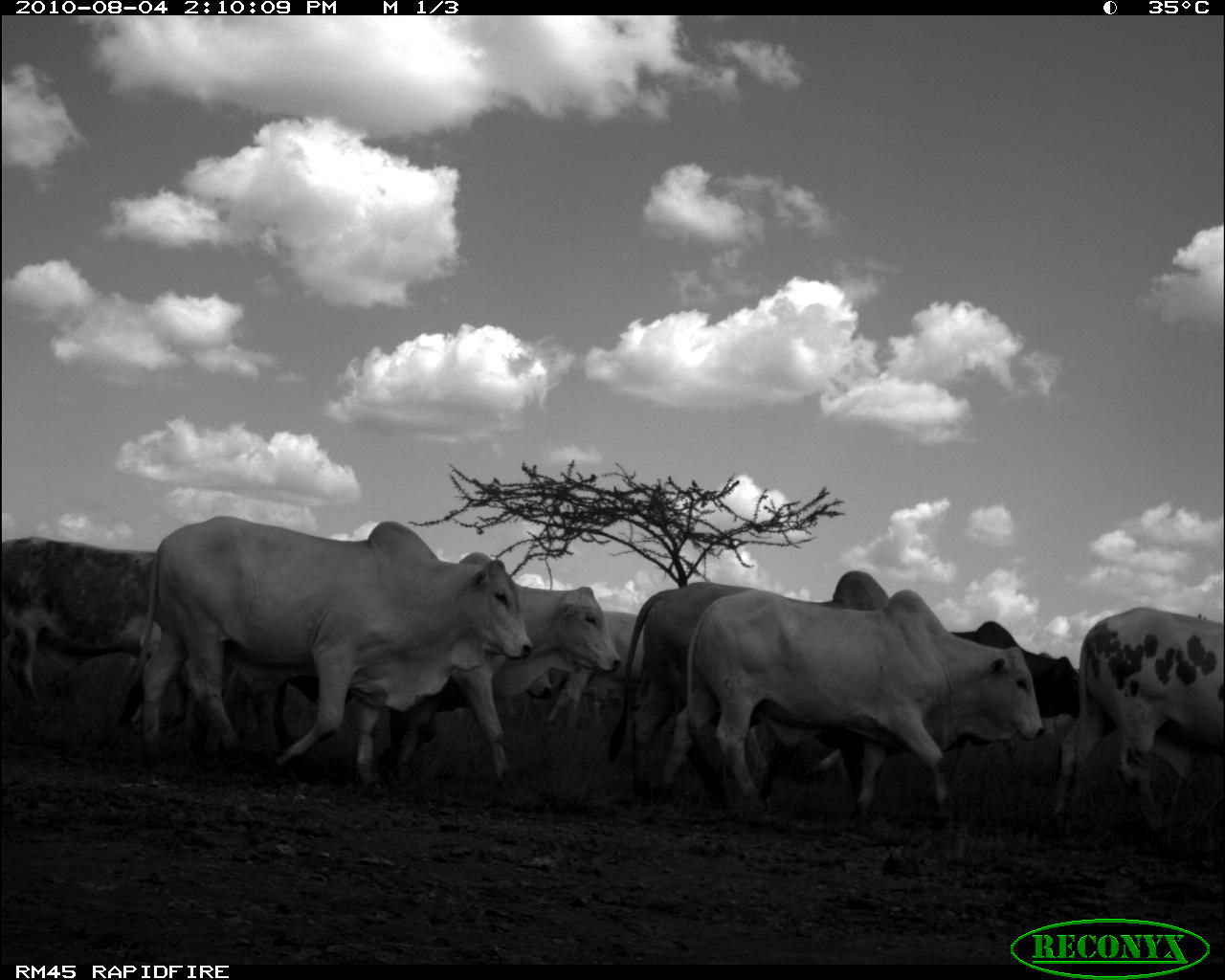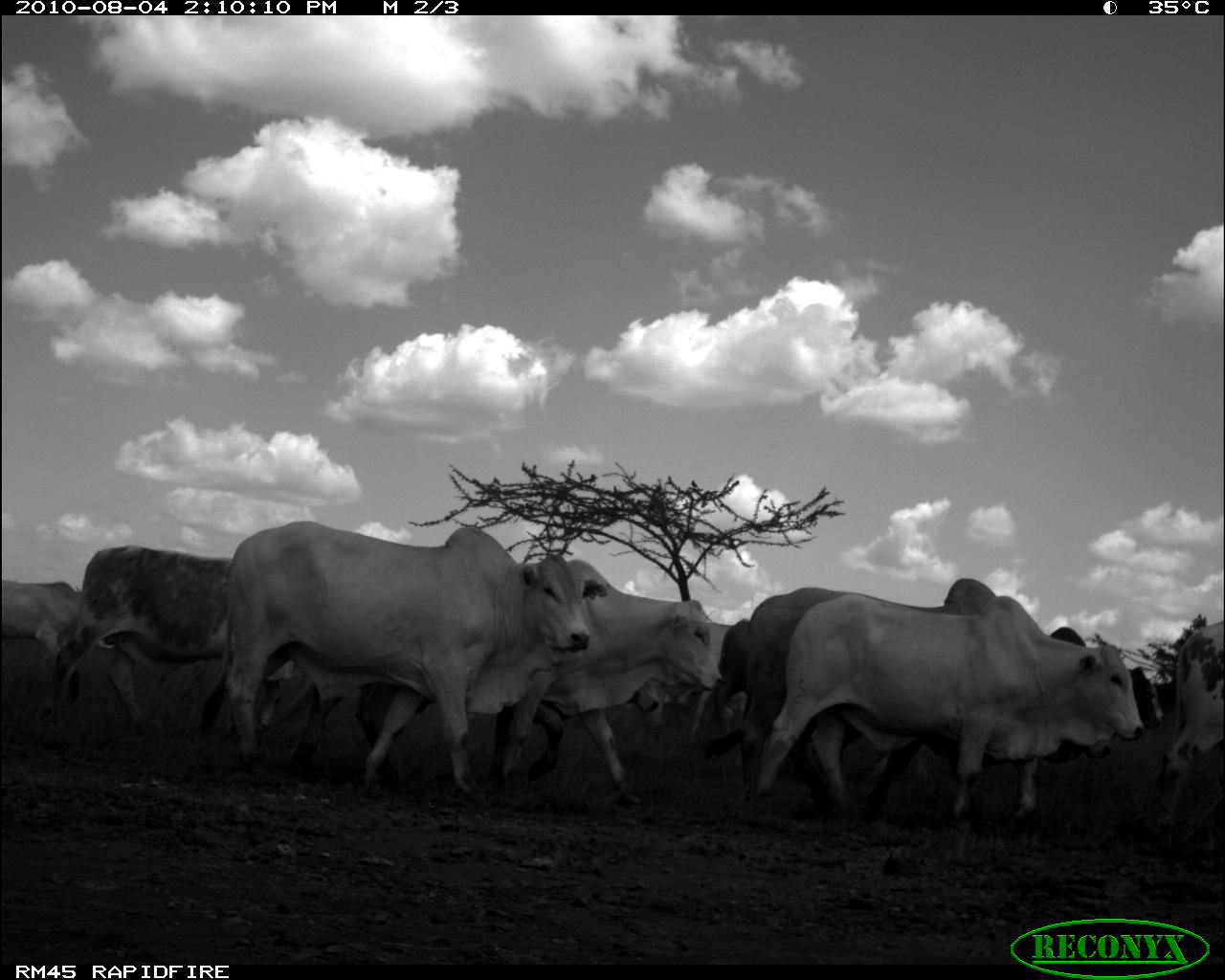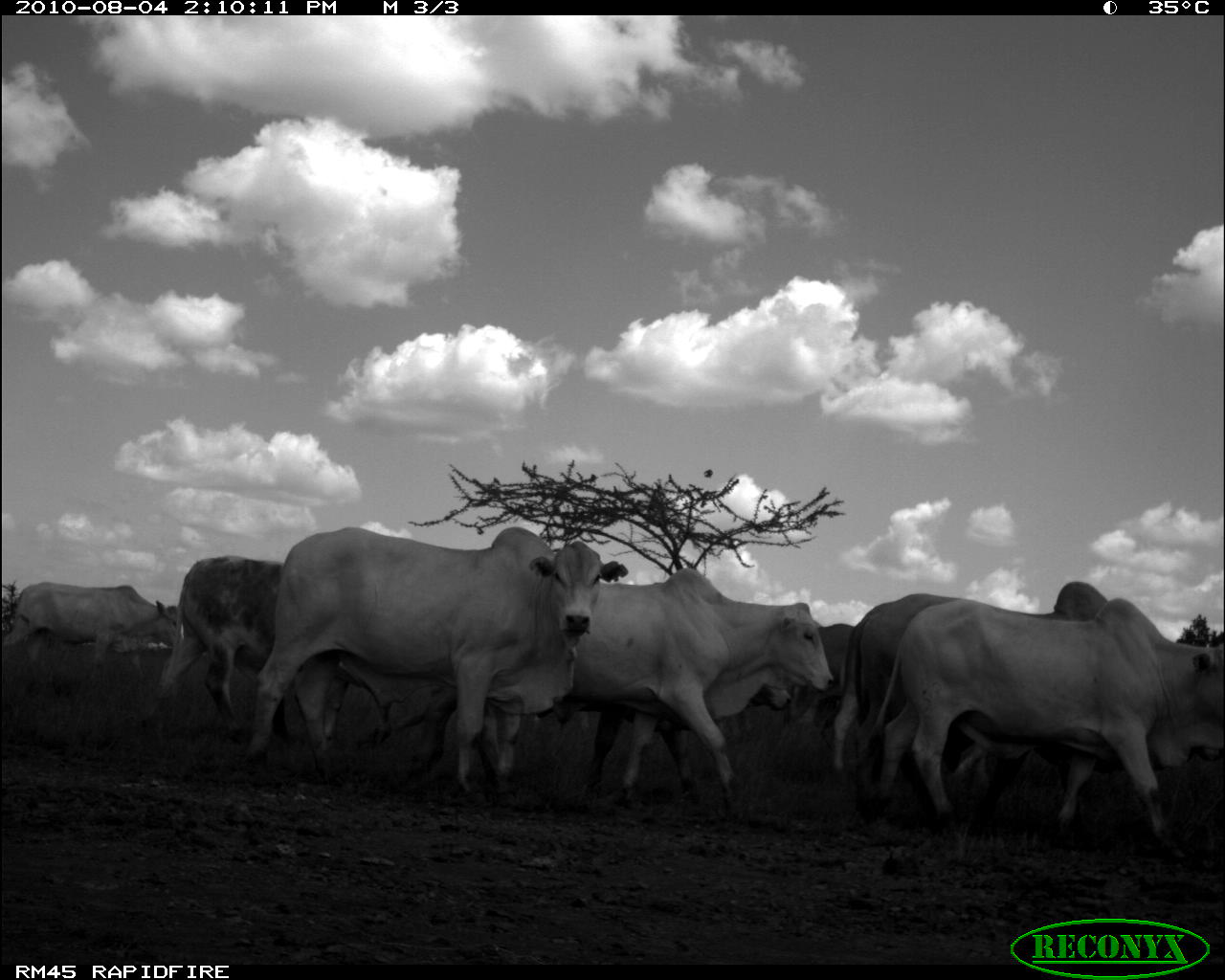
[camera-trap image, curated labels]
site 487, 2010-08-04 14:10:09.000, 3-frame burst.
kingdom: Animalia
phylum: Chordata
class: Mammalia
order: Artiodactyla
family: Bovidae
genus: Bos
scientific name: Bos taurus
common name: domestic cattle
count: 9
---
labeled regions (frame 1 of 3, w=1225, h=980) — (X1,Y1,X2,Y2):
bos taurus: (115,509,534,784); (651,588,1045,828); (607,568,891,819); (390,550,622,792); (1051,605,1222,844); (0,518,159,743); (184,666,436,784); (939,618,1081,754); (544,601,645,731); (450,696,555,722)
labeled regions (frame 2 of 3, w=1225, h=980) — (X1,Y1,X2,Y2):
bos taurus: (191,517,594,798); (702,575,1115,806); (746,591,1146,827); (445,557,723,804); (857,624,1161,809); (42,541,280,748); (354,679,664,806); (286,680,569,797); (0,518,113,743); (1151,618,1225,833); (683,615,731,737); (705,617,753,735)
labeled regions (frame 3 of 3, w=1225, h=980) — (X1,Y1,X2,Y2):
bos taurus: (244,523,629,816); (817,558,1217,833); (403,564,835,808); (864,596,1225,845); (149,553,344,741); (576,681,794,804); (0,572,180,678); (784,604,853,751)